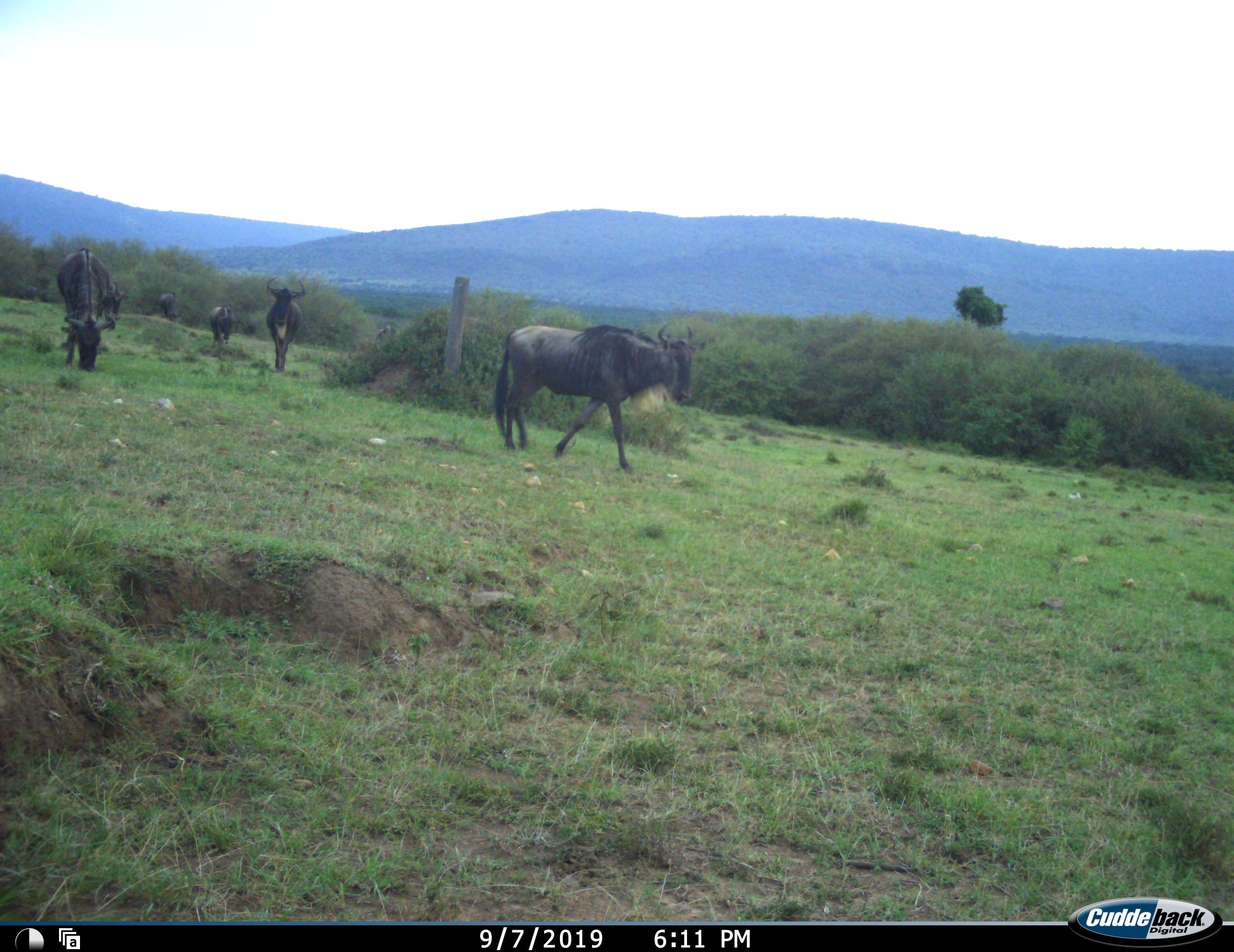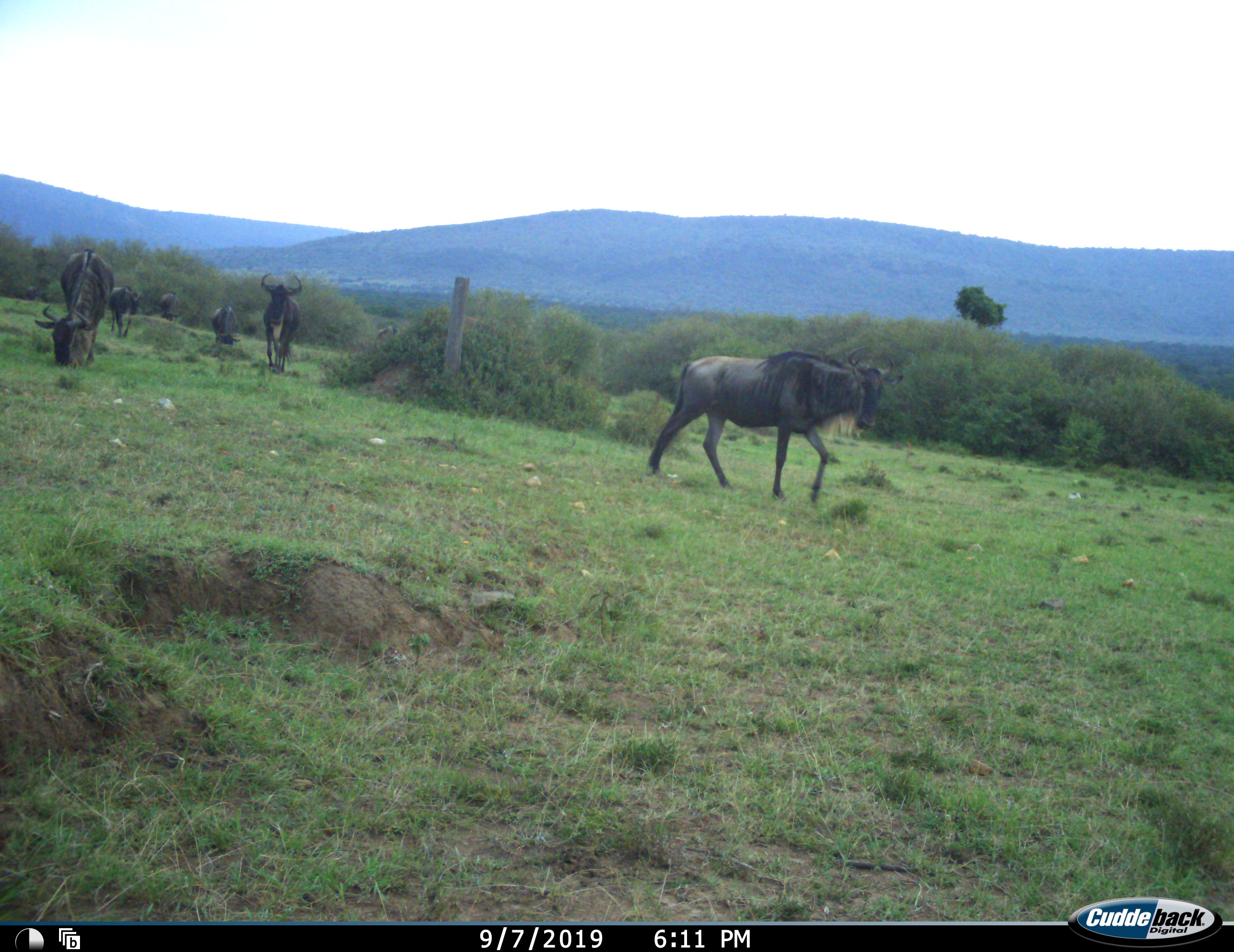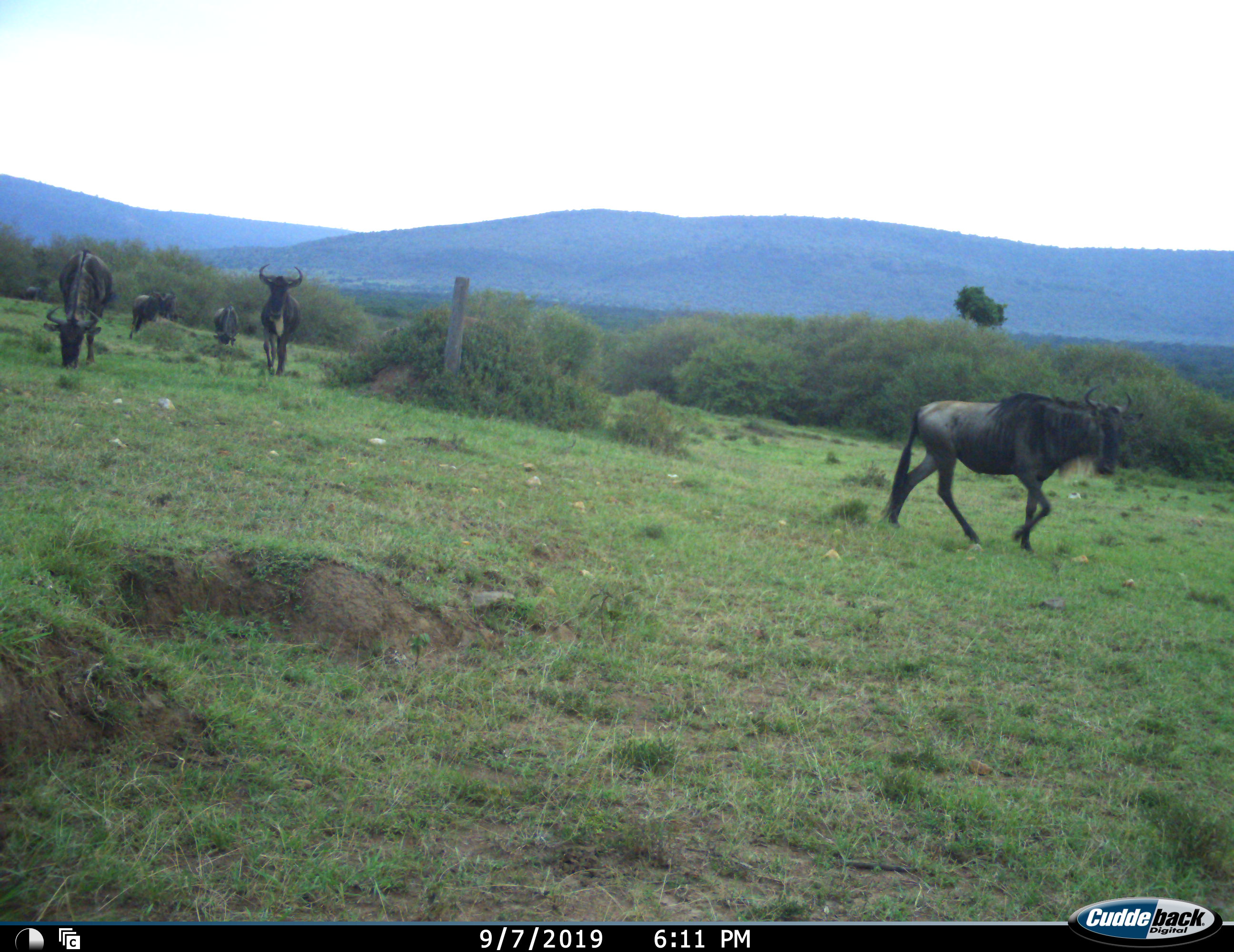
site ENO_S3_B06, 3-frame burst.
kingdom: Animalia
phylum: Chordata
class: Mammalia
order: Artiodactyla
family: Bovidae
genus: Connochaetes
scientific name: Connochaetes taurinus taurinus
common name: blue wildebeest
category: wildebeestblue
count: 6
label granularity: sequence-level